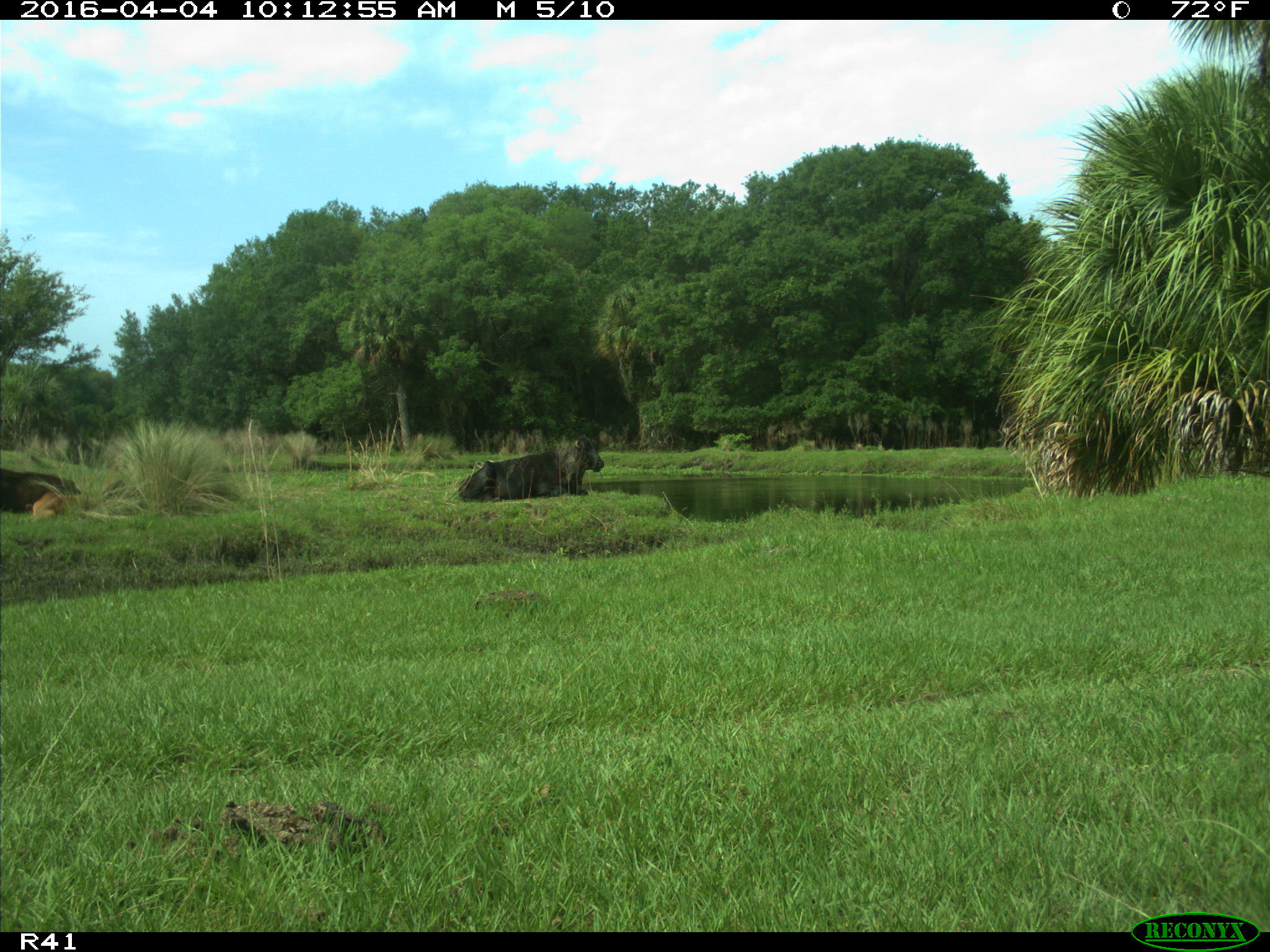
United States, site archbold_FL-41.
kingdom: Animalia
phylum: Chordata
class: Mammalia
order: Artiodactyla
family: Bovidae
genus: Bos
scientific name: Bos taurus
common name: domestic cow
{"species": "Bos taurus (domestic cow)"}